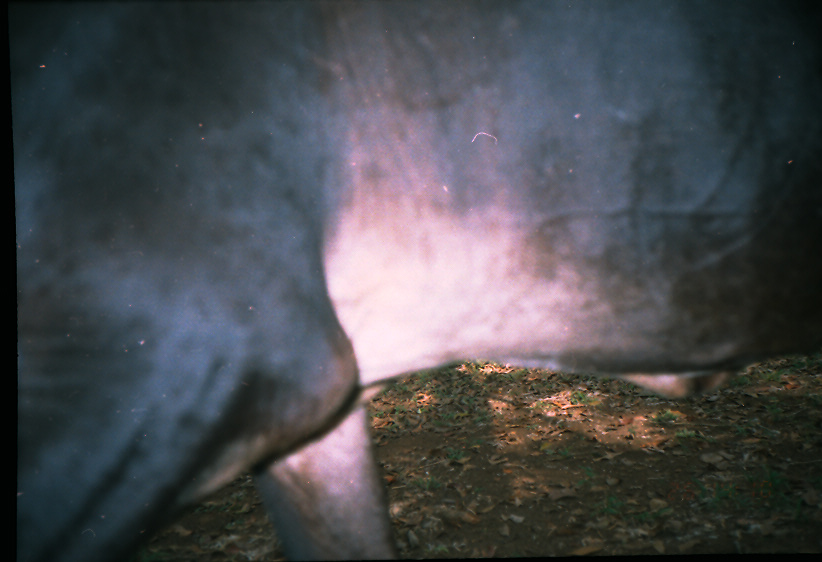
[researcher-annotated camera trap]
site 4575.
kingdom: Animalia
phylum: Chordata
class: Mammalia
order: Artiodactyla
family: Bovidae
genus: Bos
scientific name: Bos taurus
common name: domestic cattle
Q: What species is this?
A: Bos taurus (domestic cattle).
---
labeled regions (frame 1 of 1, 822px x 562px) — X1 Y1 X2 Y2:
bos taurus: 15 0 822 562